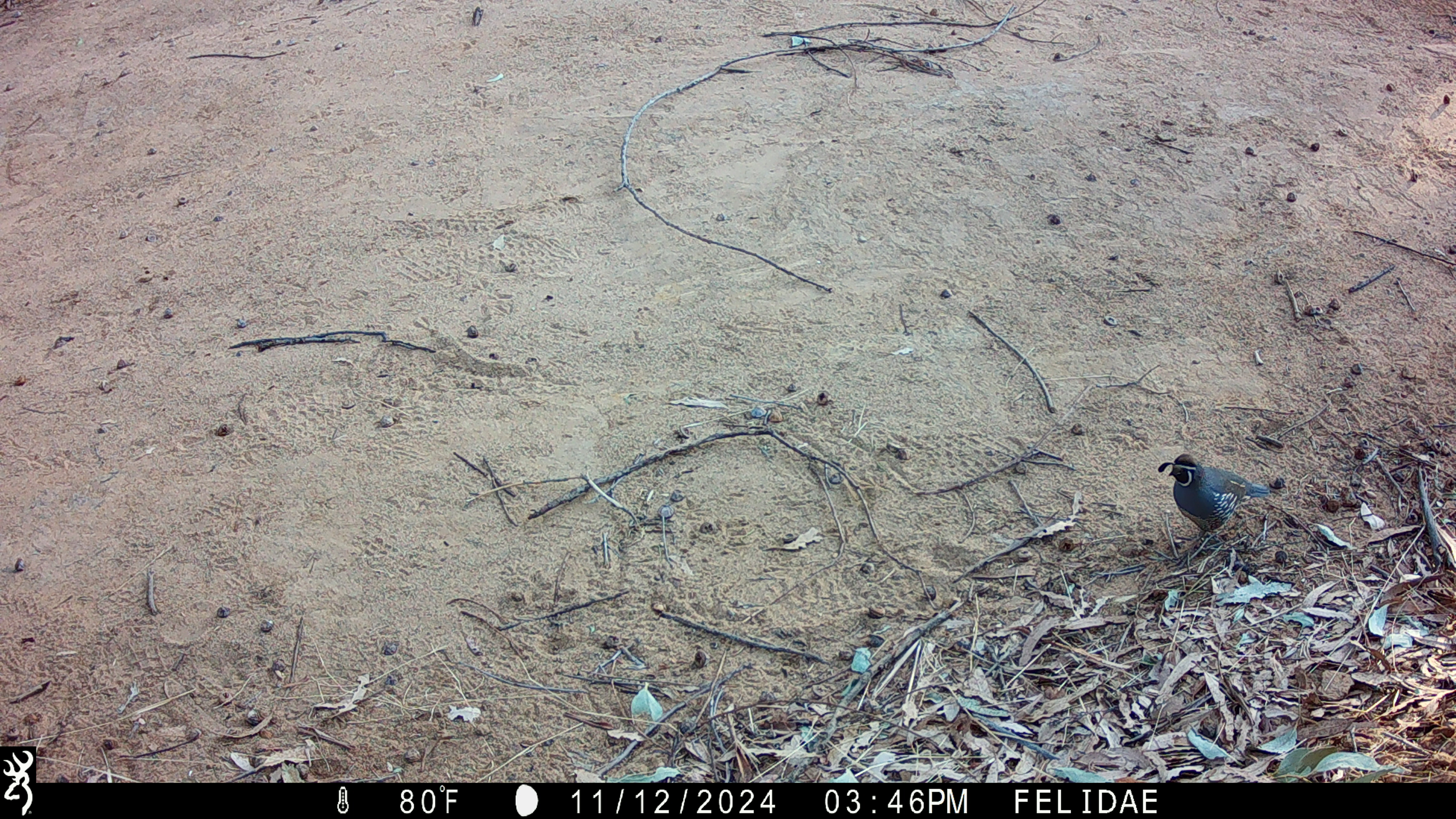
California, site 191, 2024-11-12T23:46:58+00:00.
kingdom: Animalia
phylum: Chordata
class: Aves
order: Galliformes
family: Odontophoridae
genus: Callipepla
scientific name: Callipepla californica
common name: california quail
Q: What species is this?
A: California quail (Callipepla californica).